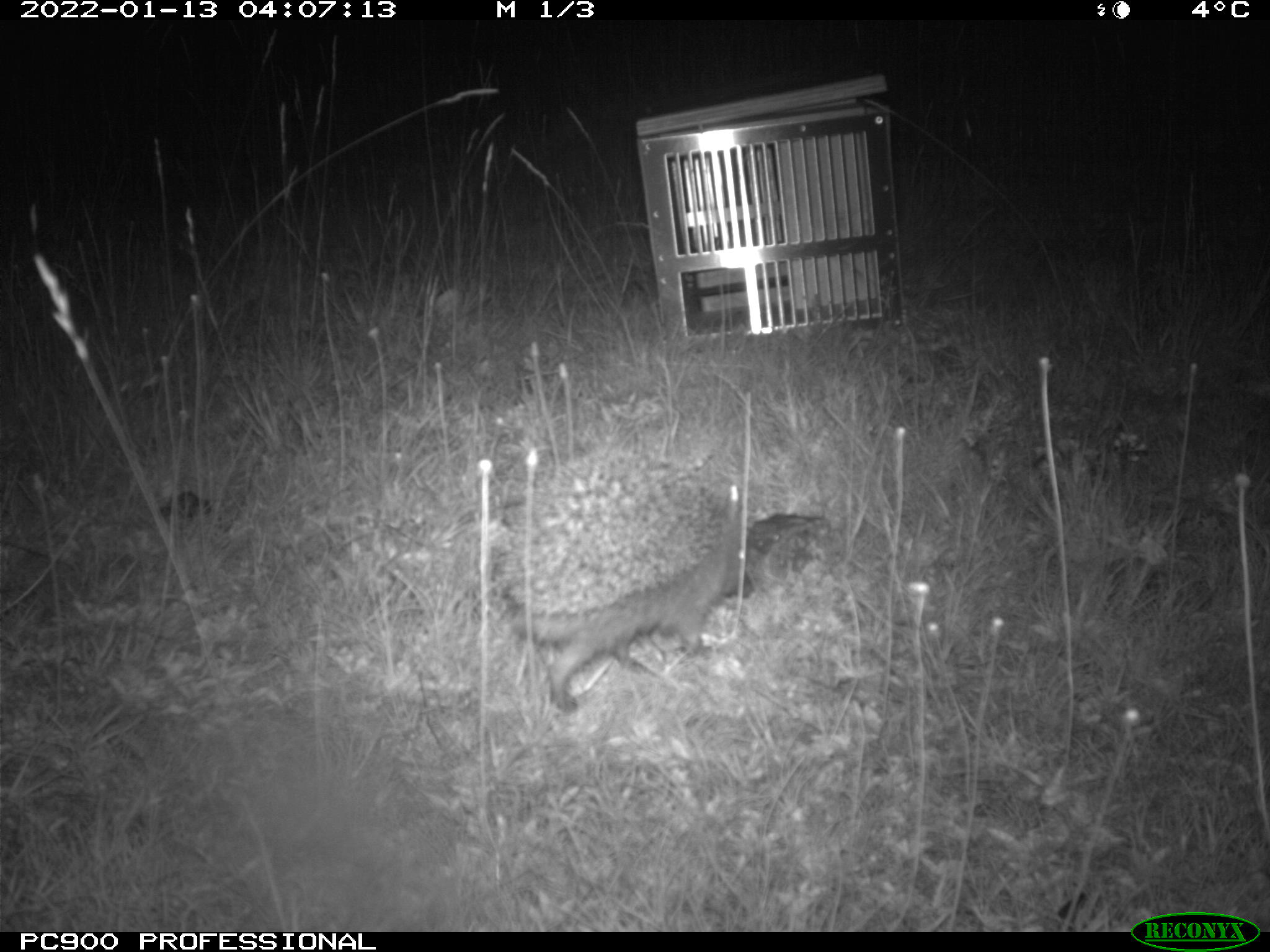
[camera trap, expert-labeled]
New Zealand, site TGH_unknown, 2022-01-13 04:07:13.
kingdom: Animalia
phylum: Chordata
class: Mammalia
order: Eulipotyphla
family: Erinaceidae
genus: Erinaceus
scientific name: Erinaceus europaeus europaeus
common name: european hedgehog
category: hedgehog